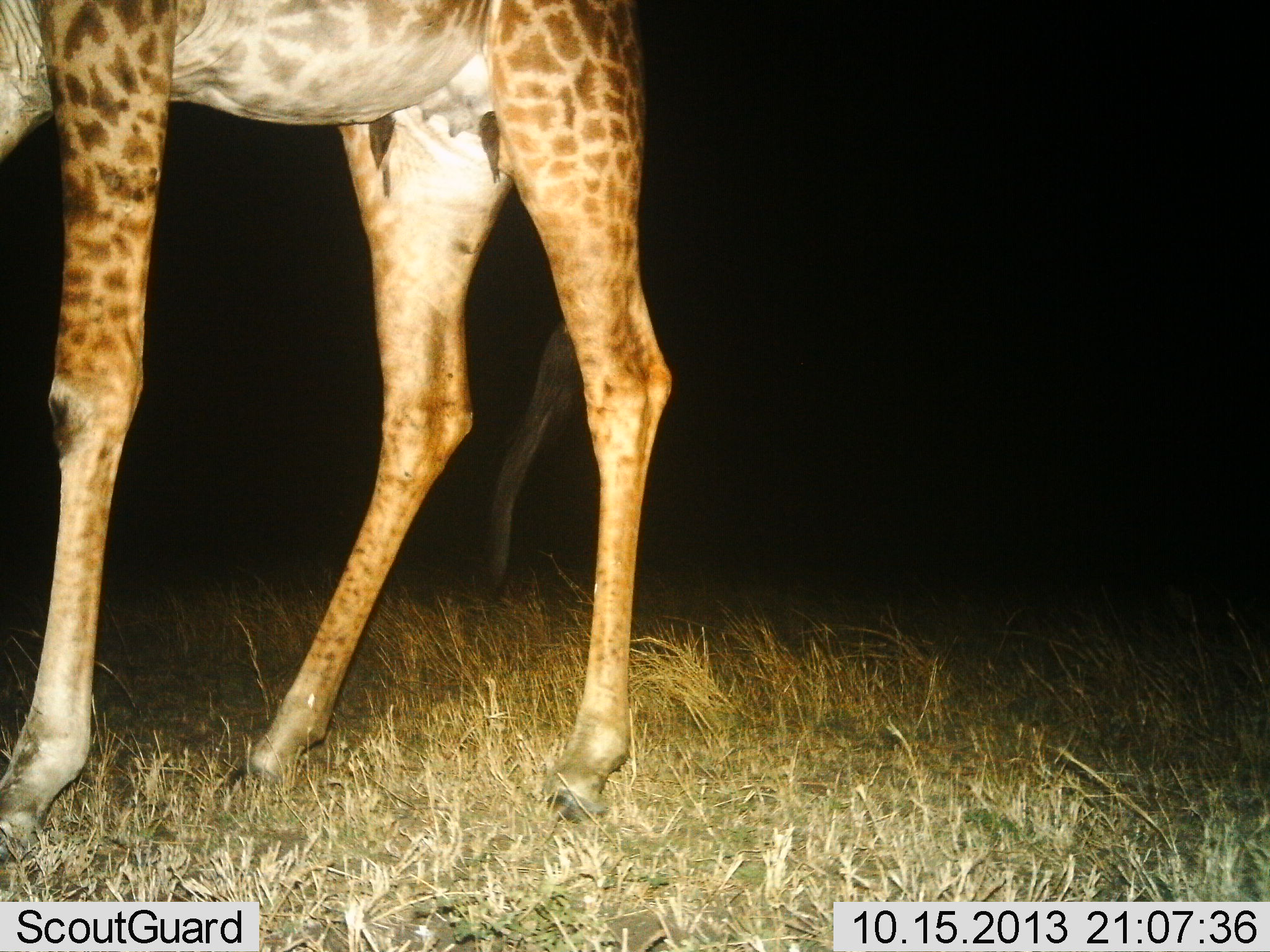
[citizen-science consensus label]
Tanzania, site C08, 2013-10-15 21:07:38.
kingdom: Animalia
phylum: Chordata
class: Mammalia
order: Artiodactyla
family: Giraffidae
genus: Giraffa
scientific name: Giraffa camelopardalis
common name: giraffe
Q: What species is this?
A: Giraffe (Giraffa camelopardalis).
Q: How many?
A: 1.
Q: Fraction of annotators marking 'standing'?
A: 89%.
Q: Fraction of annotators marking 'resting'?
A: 0%.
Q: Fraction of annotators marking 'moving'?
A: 14%.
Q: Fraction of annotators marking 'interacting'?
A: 0%.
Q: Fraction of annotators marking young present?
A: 0%.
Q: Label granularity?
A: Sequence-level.